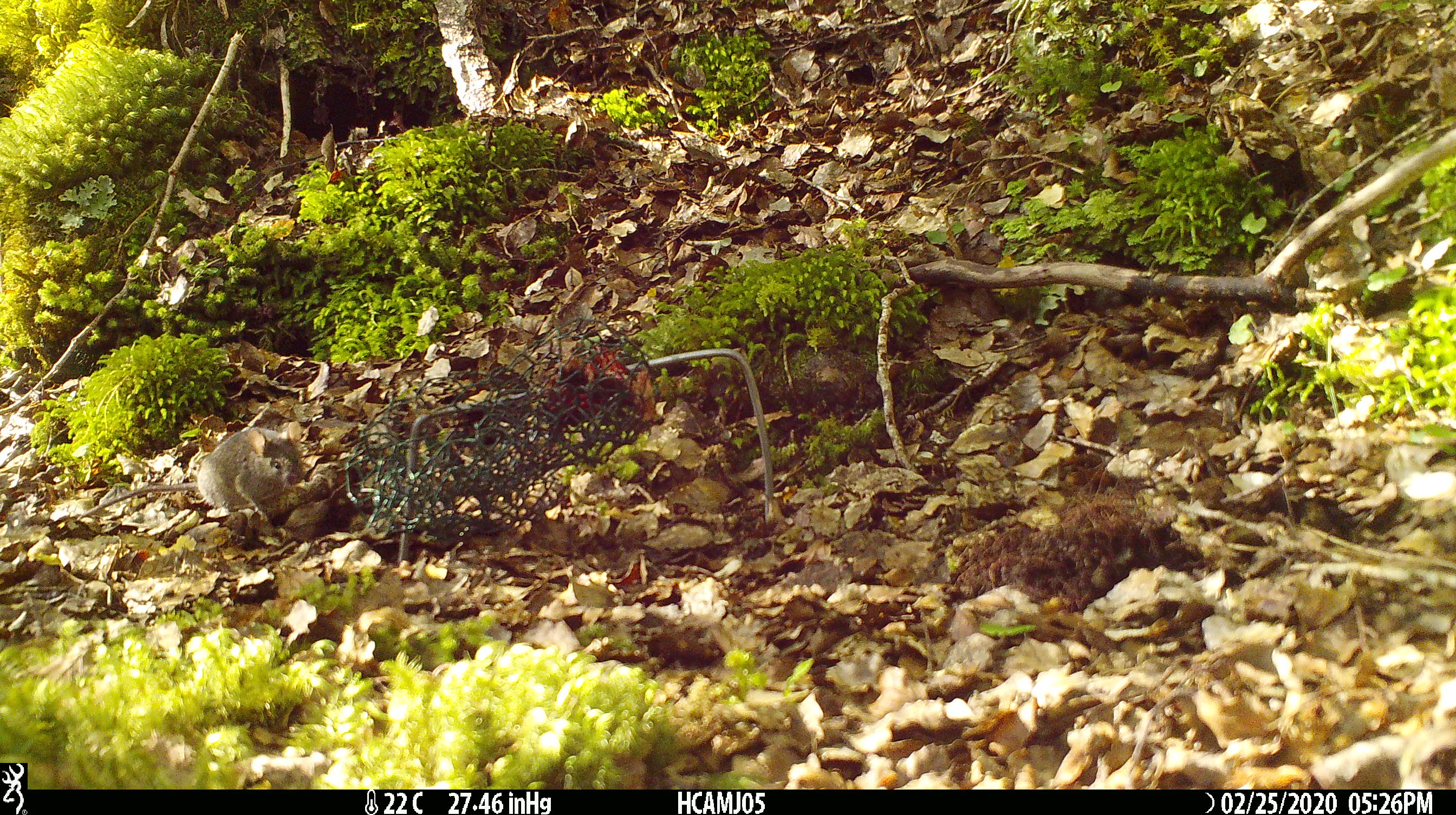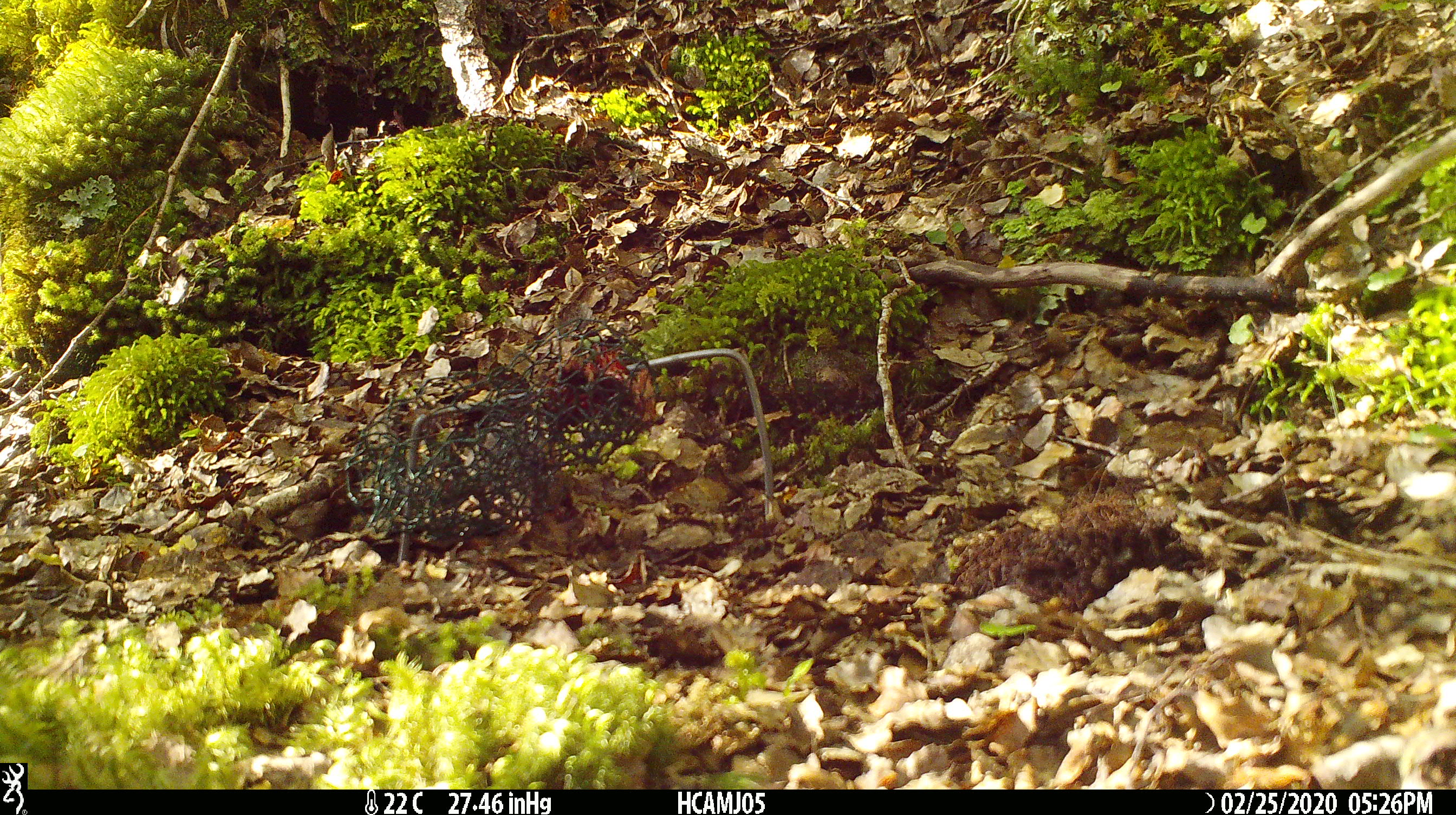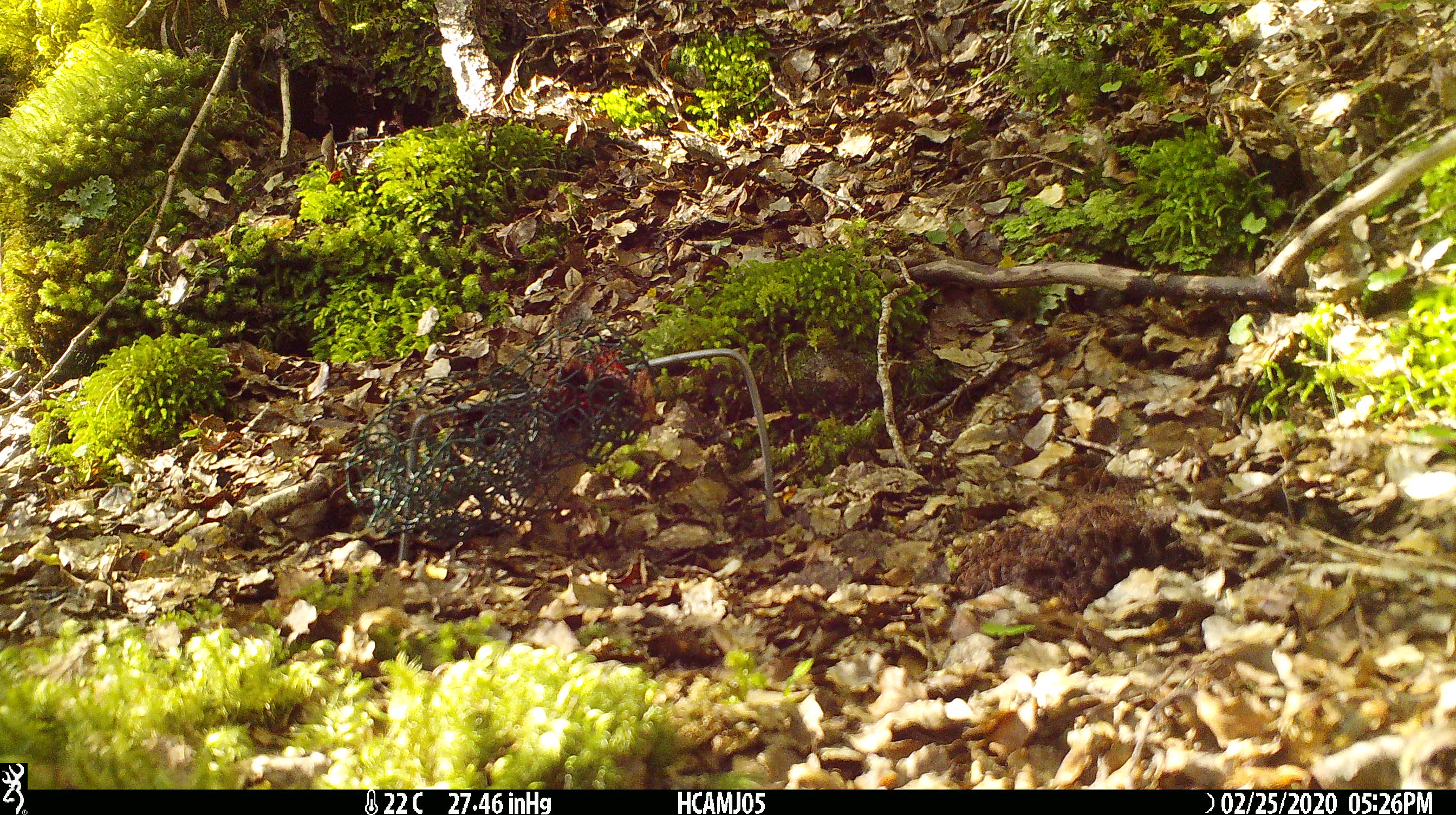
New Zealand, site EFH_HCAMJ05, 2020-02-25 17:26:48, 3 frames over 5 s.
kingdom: Animalia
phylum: Chordata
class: Mammalia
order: Rodentia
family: Muridae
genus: Mus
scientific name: Mus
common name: mouse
Mouse (Mus).